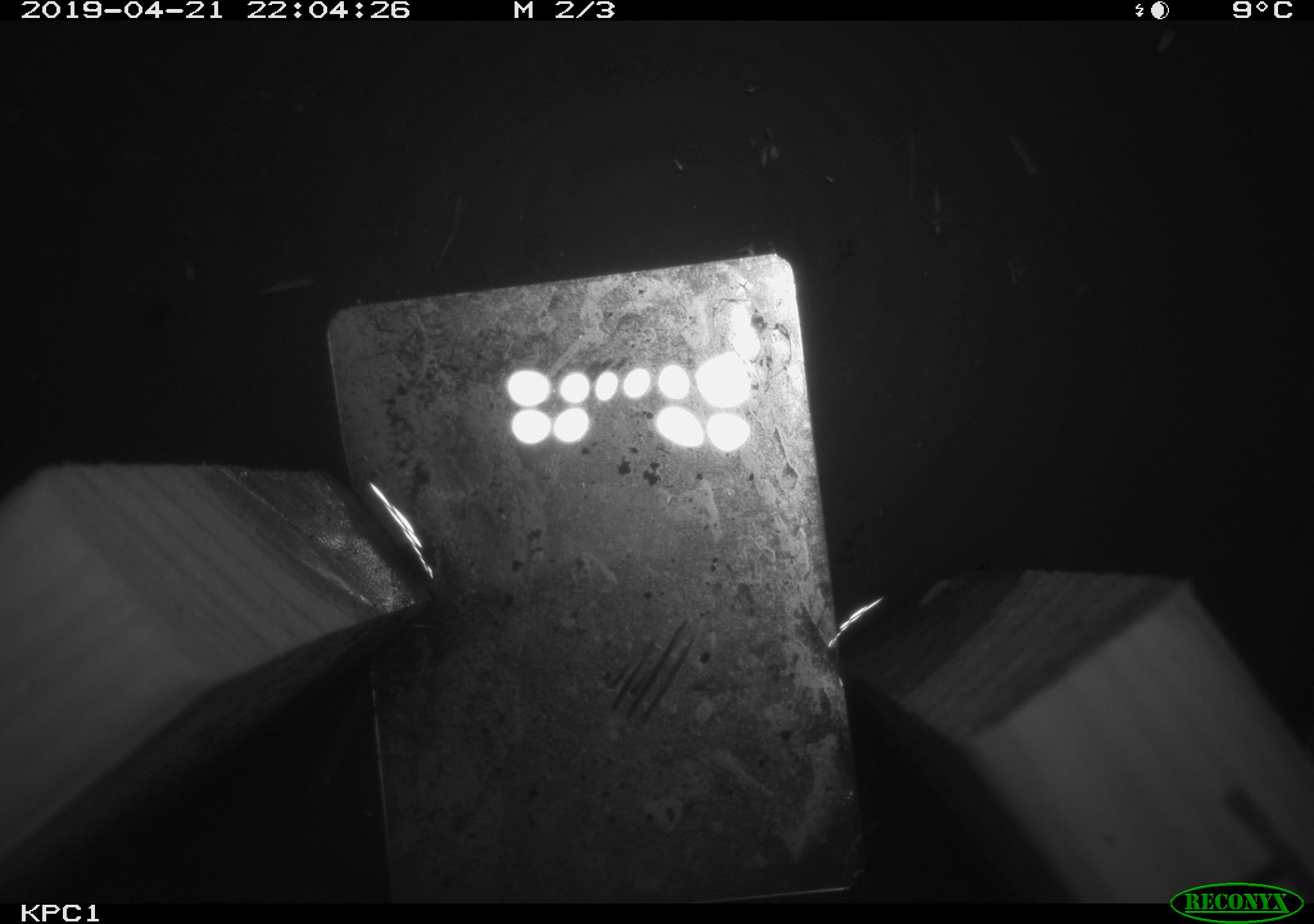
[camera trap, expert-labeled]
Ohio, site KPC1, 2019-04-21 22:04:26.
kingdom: Animalia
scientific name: Animalia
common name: animal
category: invertebrate